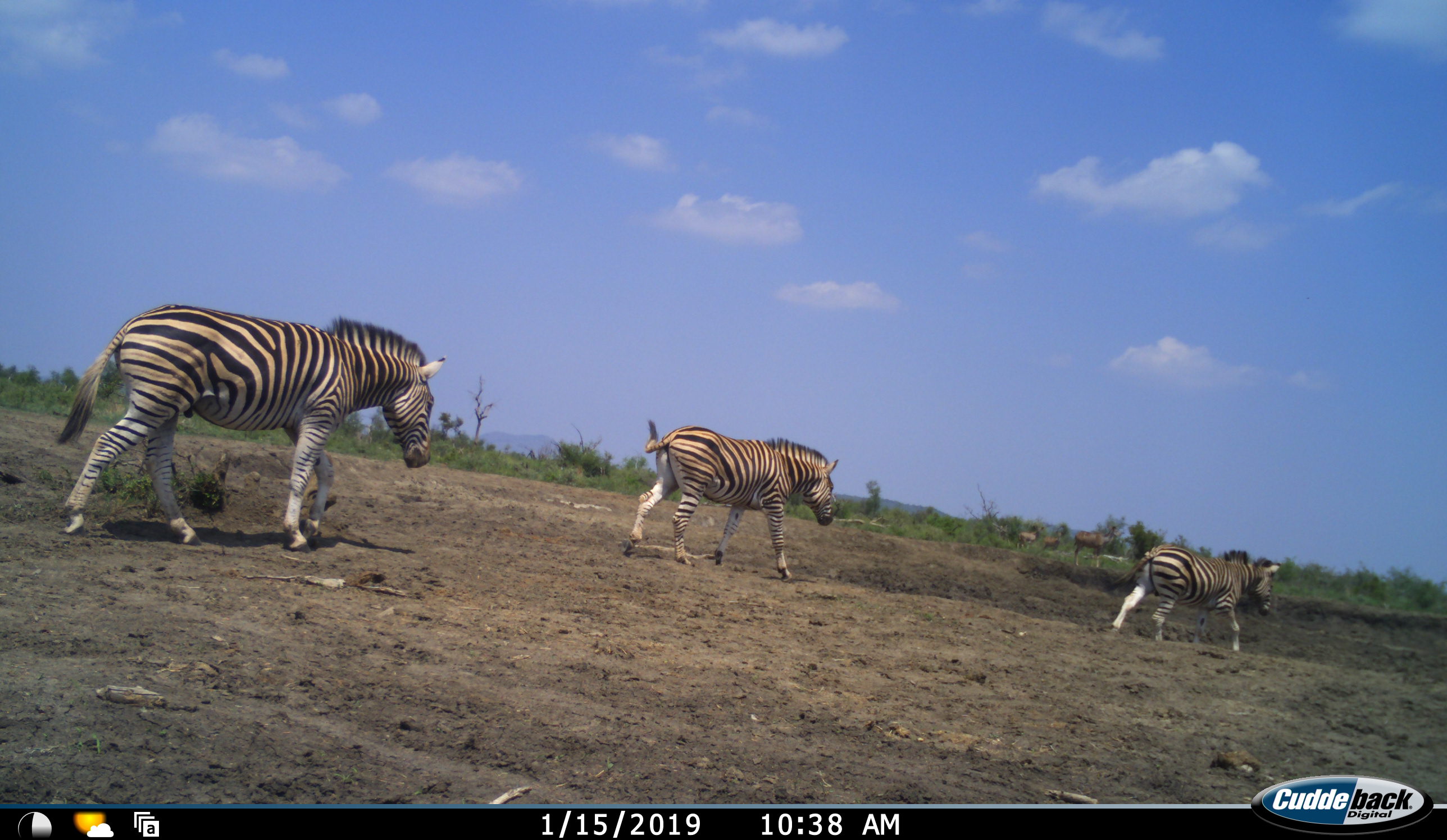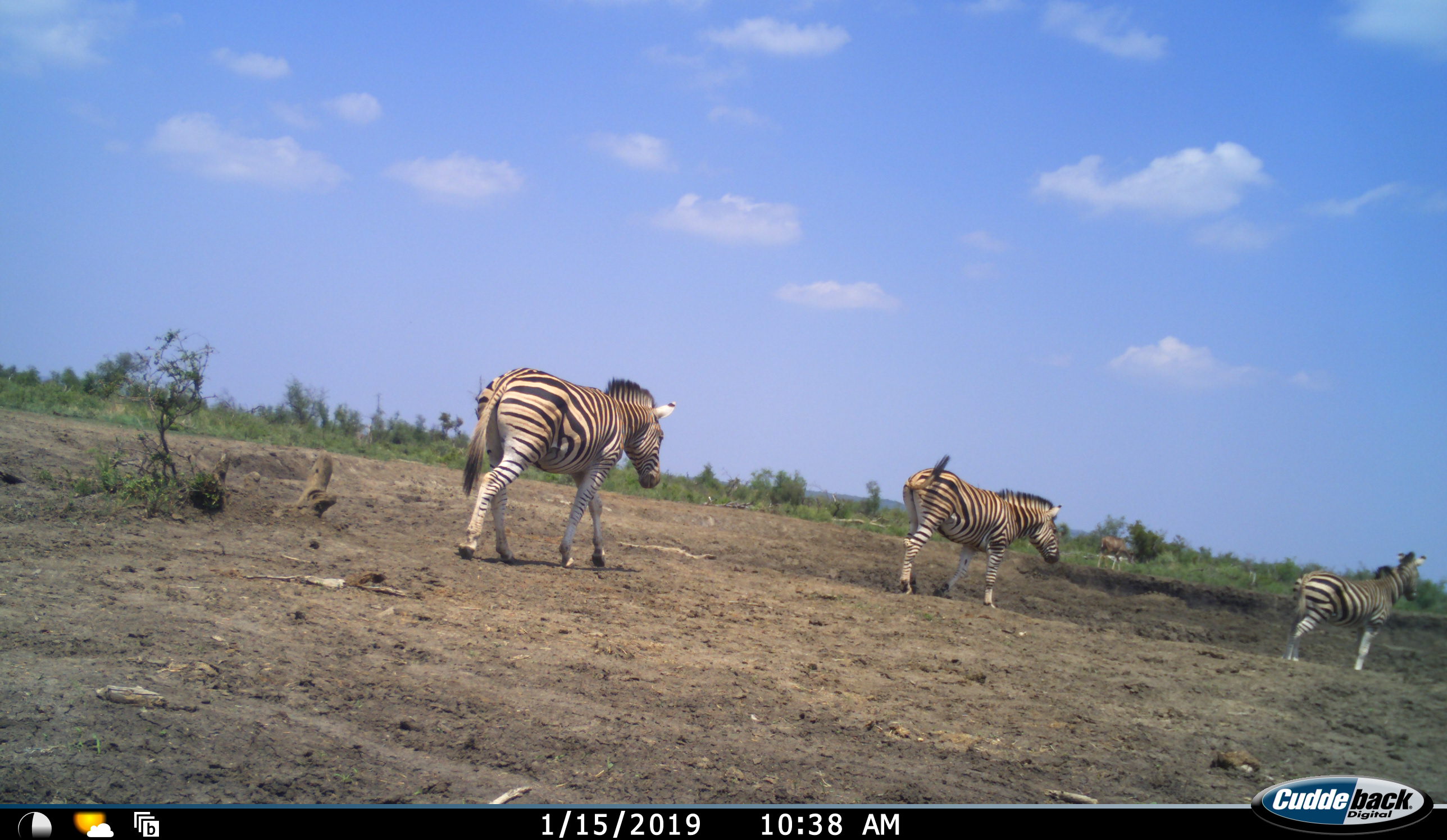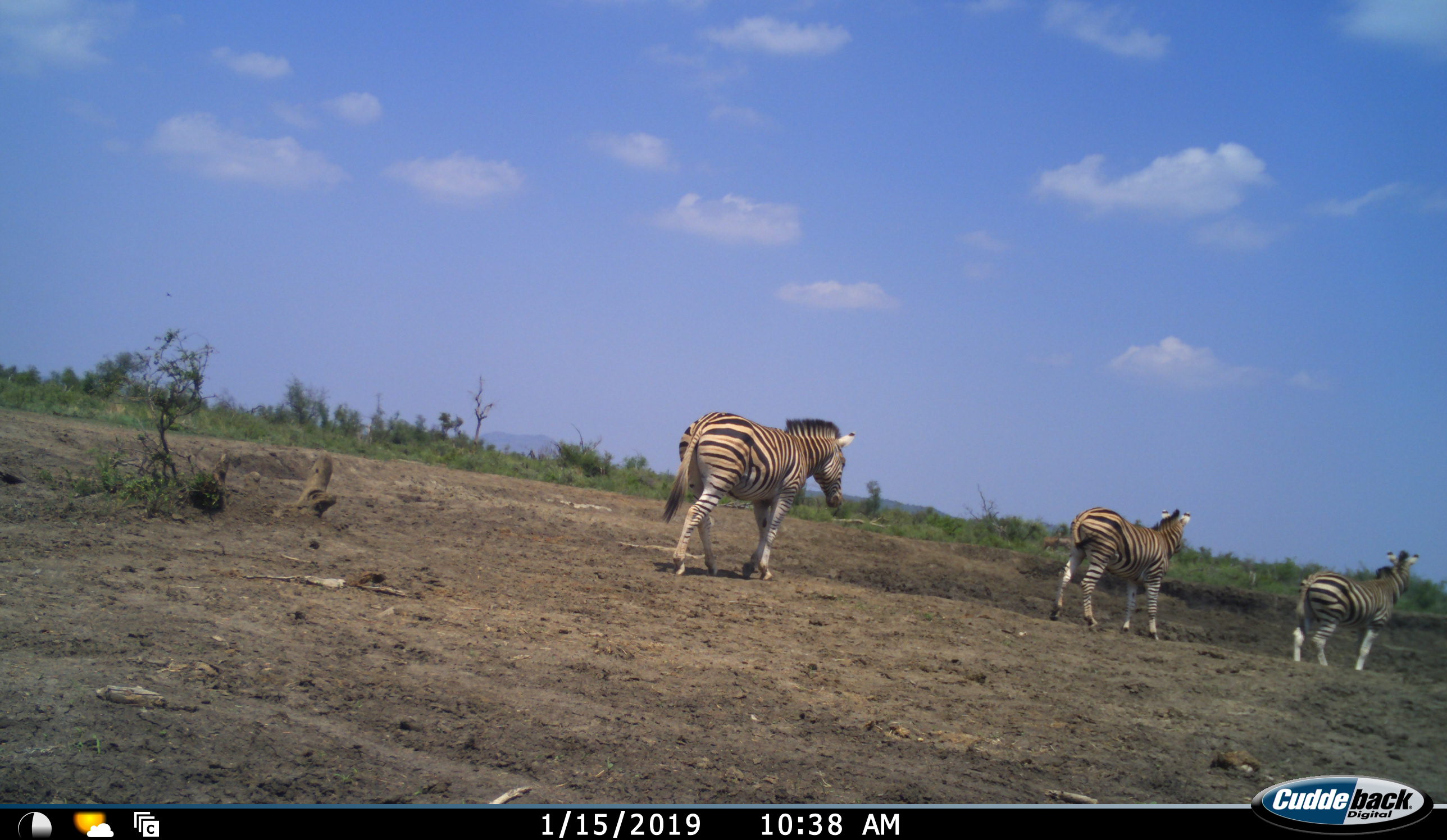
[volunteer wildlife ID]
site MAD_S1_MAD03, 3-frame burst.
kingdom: Animalia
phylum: Chordata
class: Mammalia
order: Perissodactyla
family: Equidae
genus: Equus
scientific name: Equus quagga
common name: plains zebra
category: zebraplains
Zebraplains (plains zebra) (Equus quagga), count 3. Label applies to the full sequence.